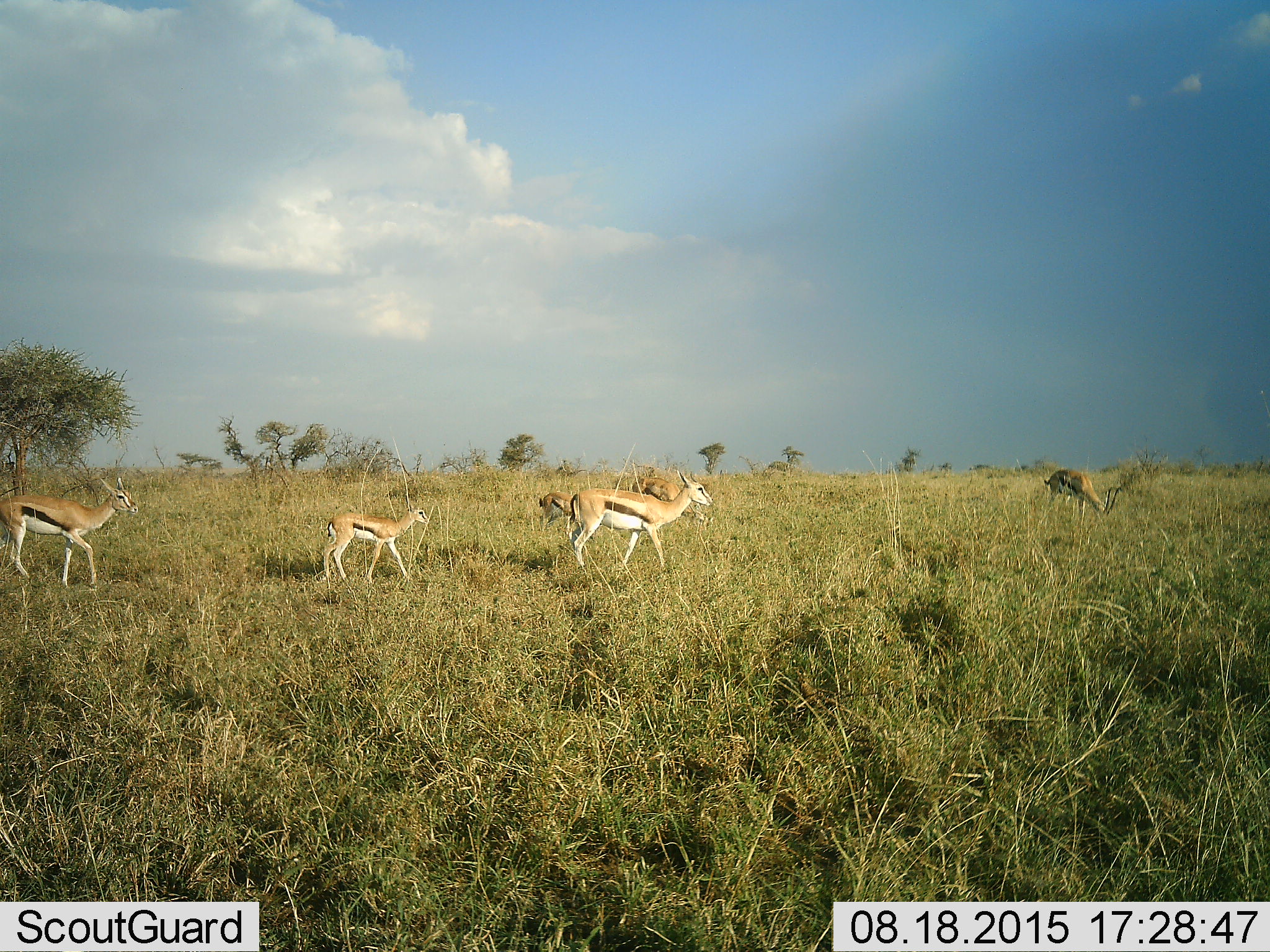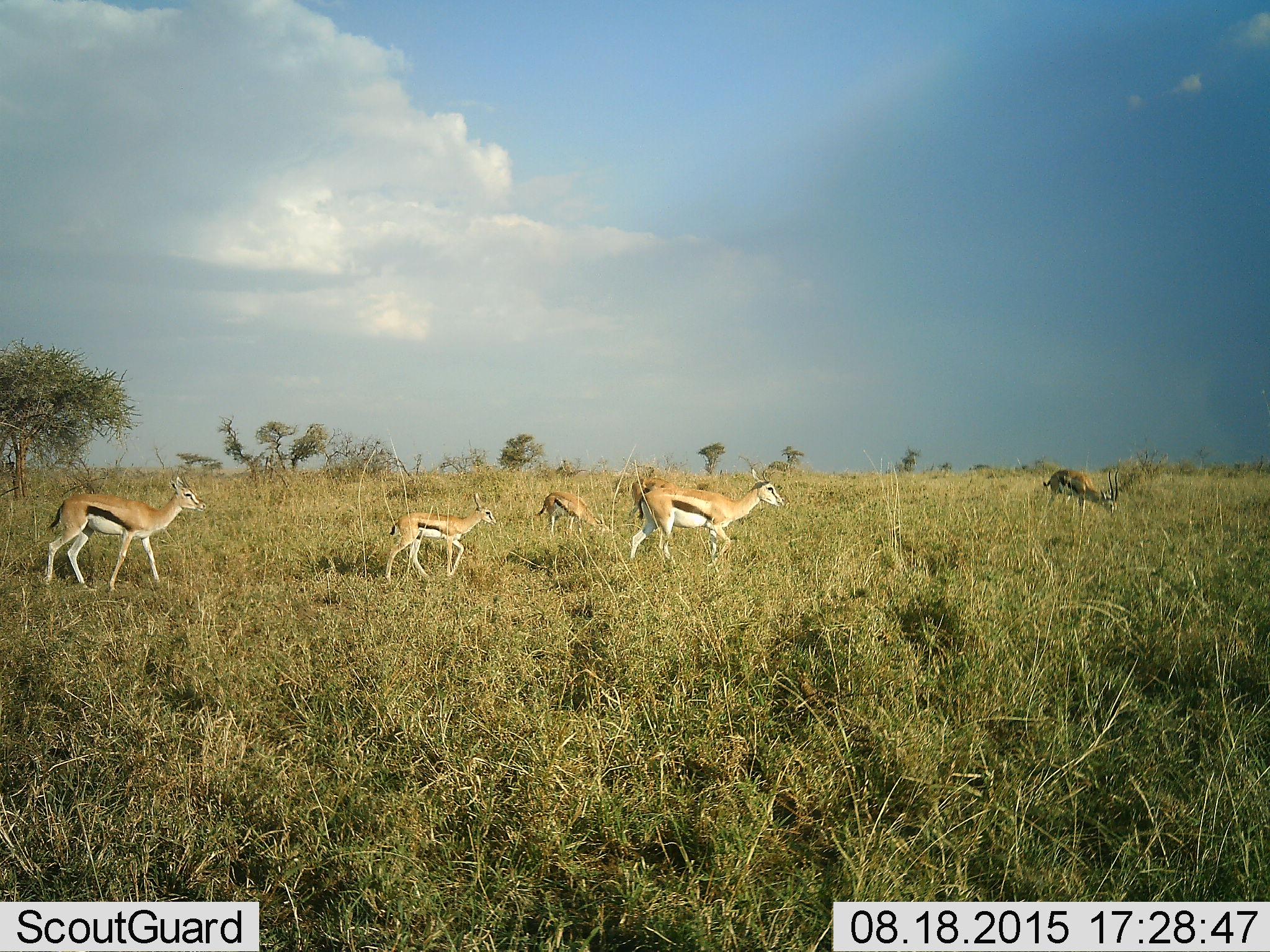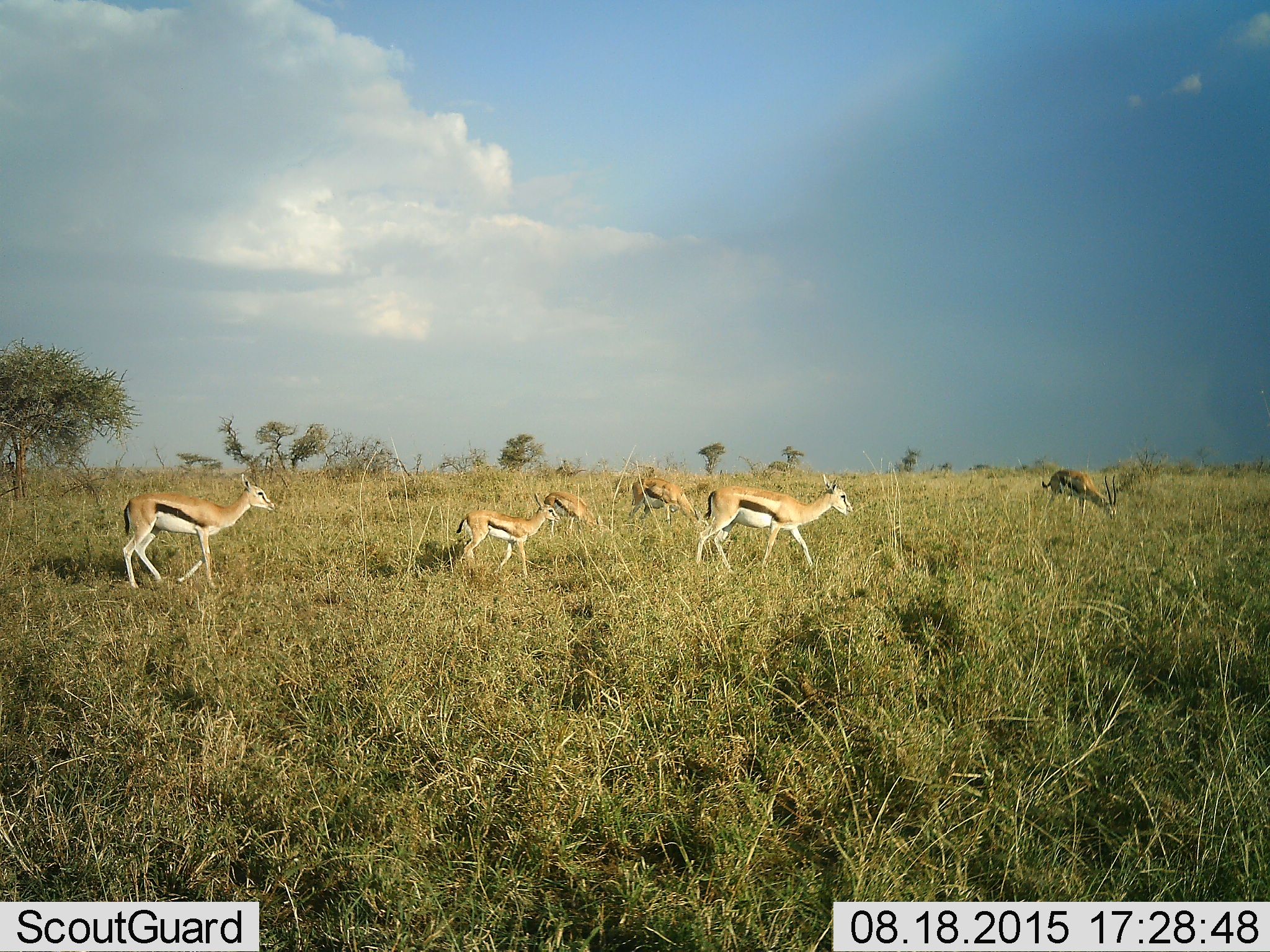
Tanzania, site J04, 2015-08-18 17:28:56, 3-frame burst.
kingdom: Animalia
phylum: Chordata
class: Mammalia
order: Artiodactyla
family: Bovidae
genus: Eudorcas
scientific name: Eudorcas thomsonii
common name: thomson's gazelle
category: gazellethomsons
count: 6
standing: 10%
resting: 0%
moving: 100%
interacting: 0%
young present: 80%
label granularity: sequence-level